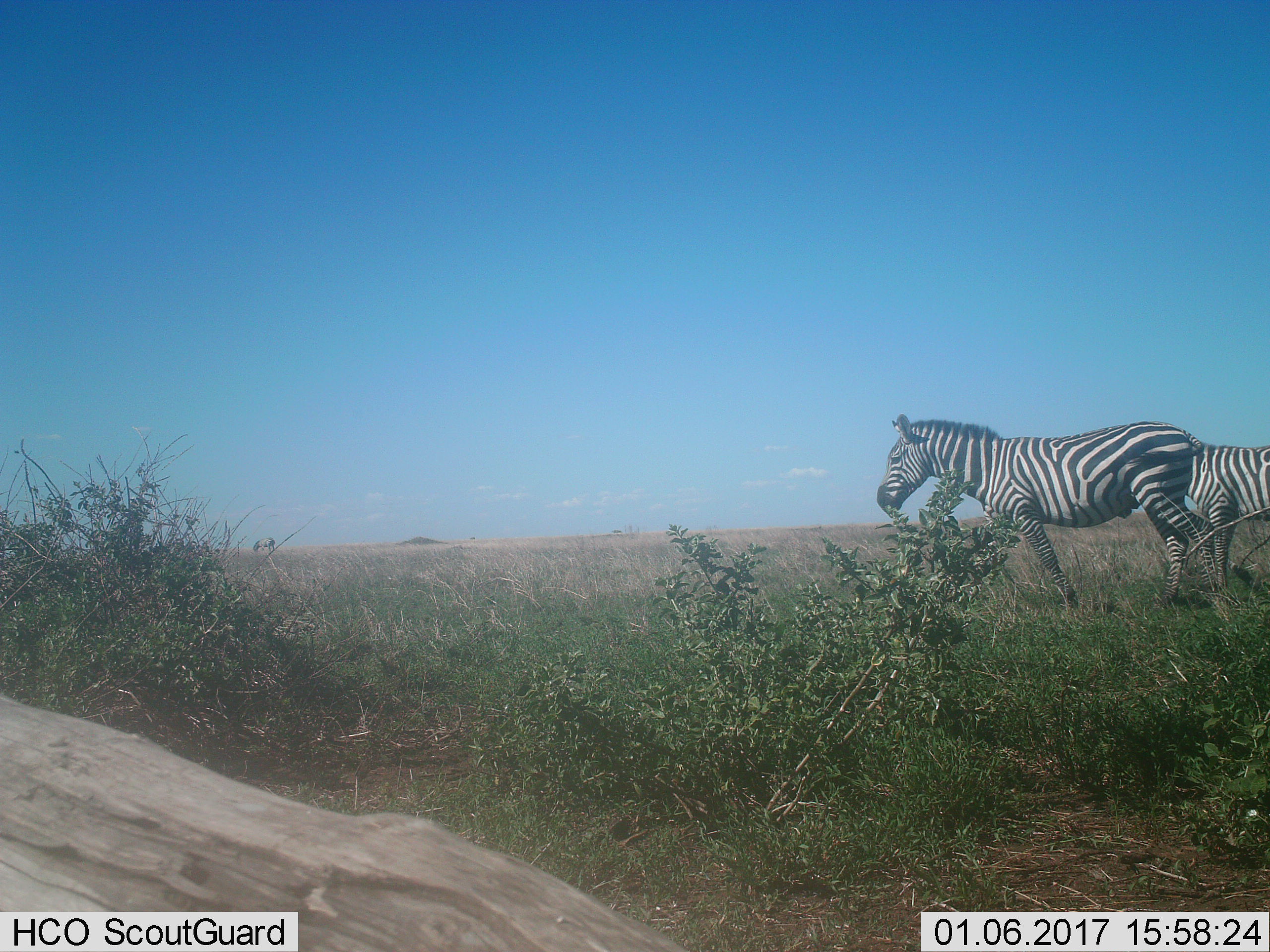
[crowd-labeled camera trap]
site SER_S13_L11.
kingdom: Animalia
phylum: Chordata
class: Mammalia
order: Perissodactyla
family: Equidae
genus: Equus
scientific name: Equus quagga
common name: plains zebra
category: zebraplains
Zebraplains (plains zebra) (Equus quagga), count 3. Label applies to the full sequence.